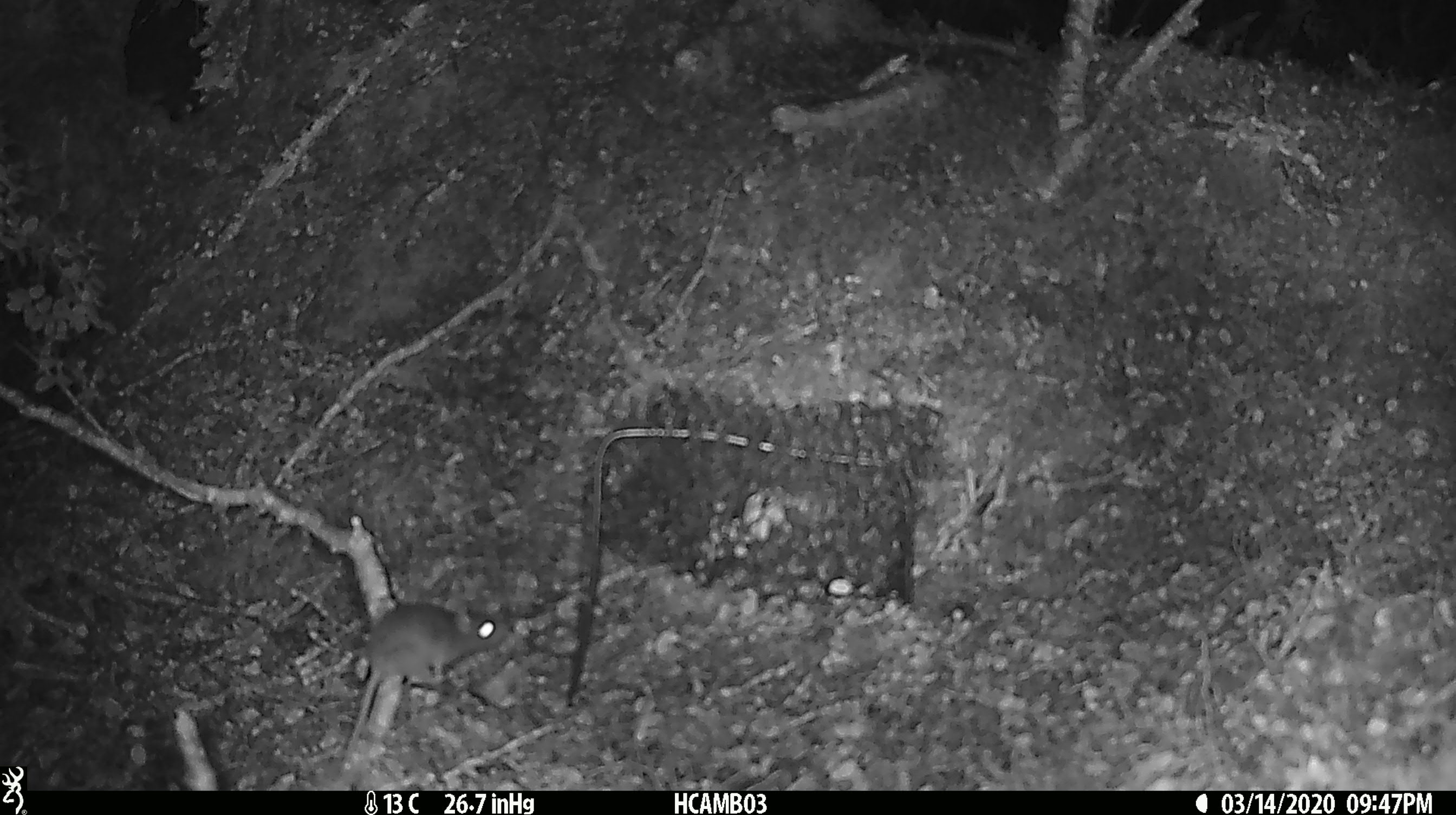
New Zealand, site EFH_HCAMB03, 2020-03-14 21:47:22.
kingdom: Animalia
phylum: Chordata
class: Mammalia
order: Rodentia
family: Muridae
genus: Mus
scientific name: Mus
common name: mouse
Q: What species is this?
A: Mouse (Mus).